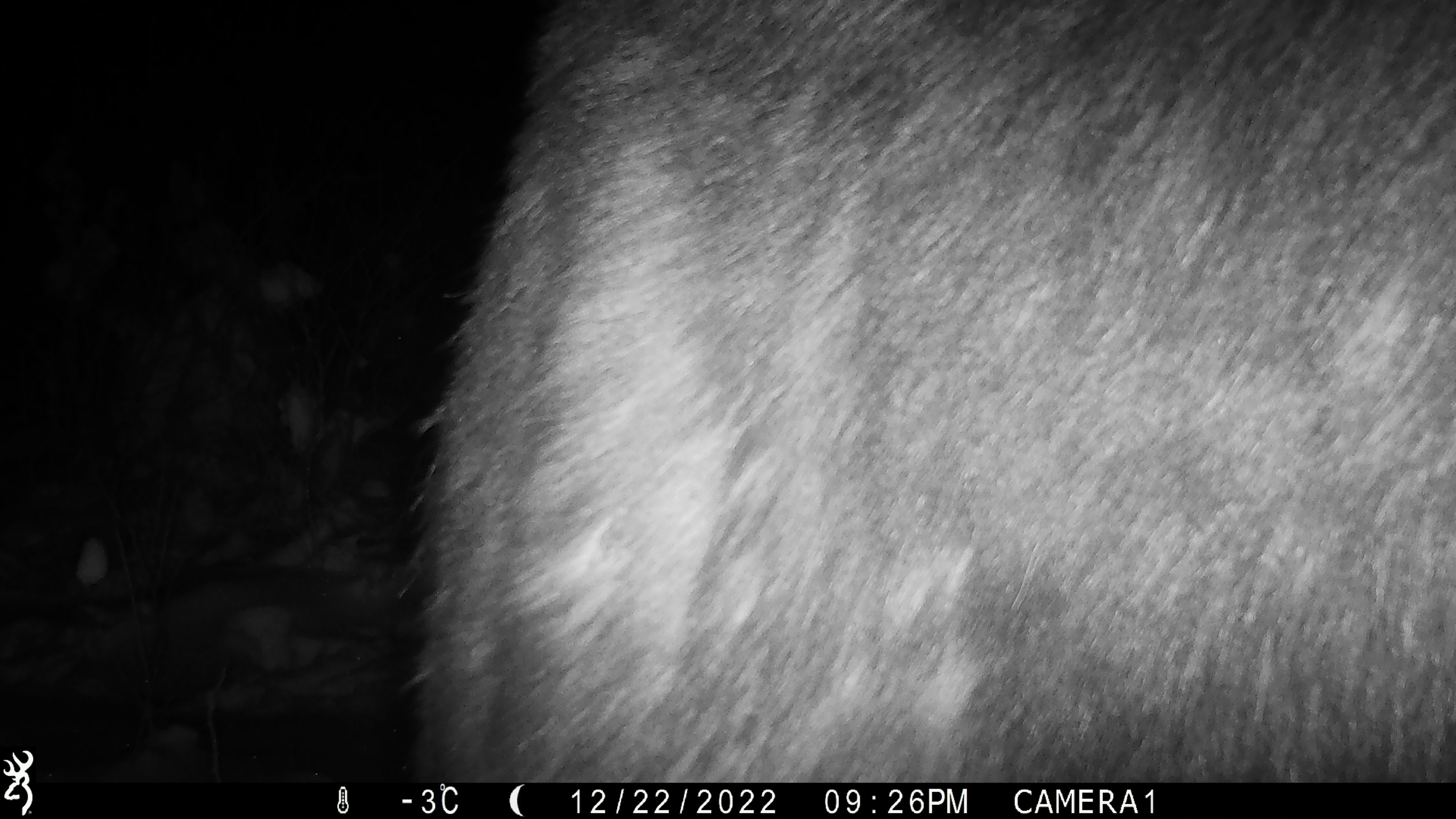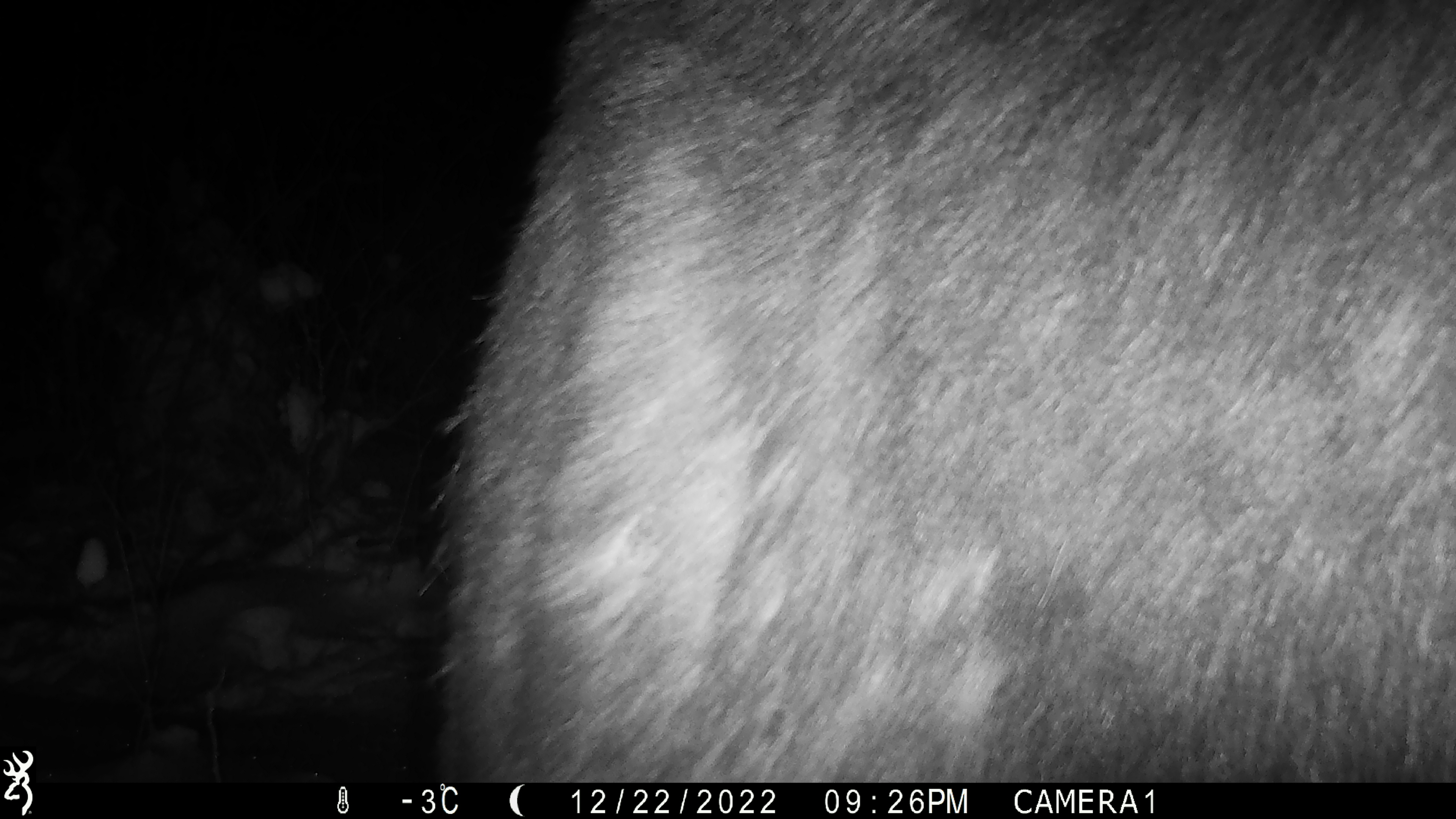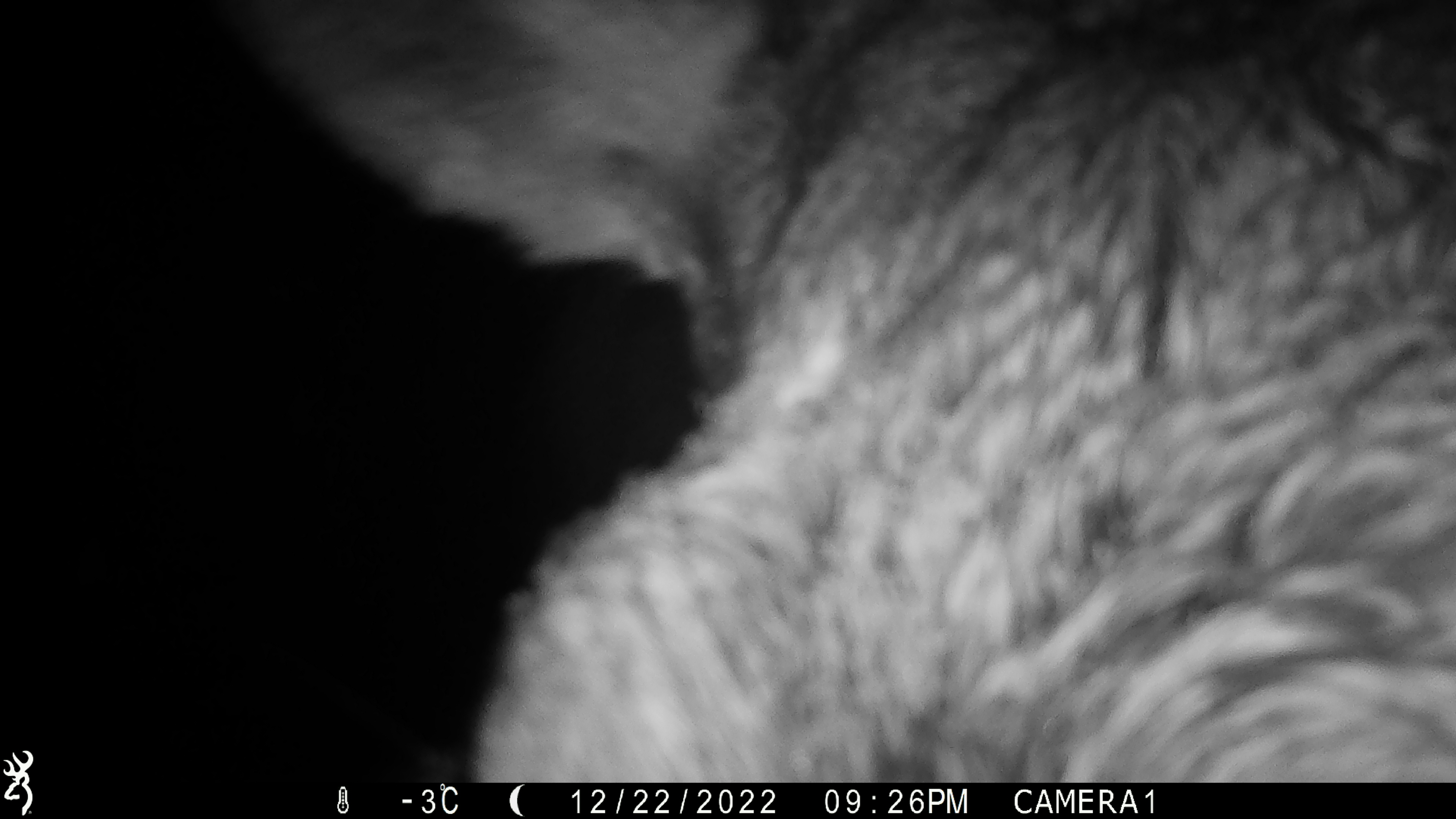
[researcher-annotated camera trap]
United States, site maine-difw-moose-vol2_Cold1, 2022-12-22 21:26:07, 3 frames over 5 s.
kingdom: Animalia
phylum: Chordata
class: Mammalia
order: Artiodactyla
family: Cervidae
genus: Alces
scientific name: Alces alces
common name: moose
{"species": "moose (Alces alces)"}